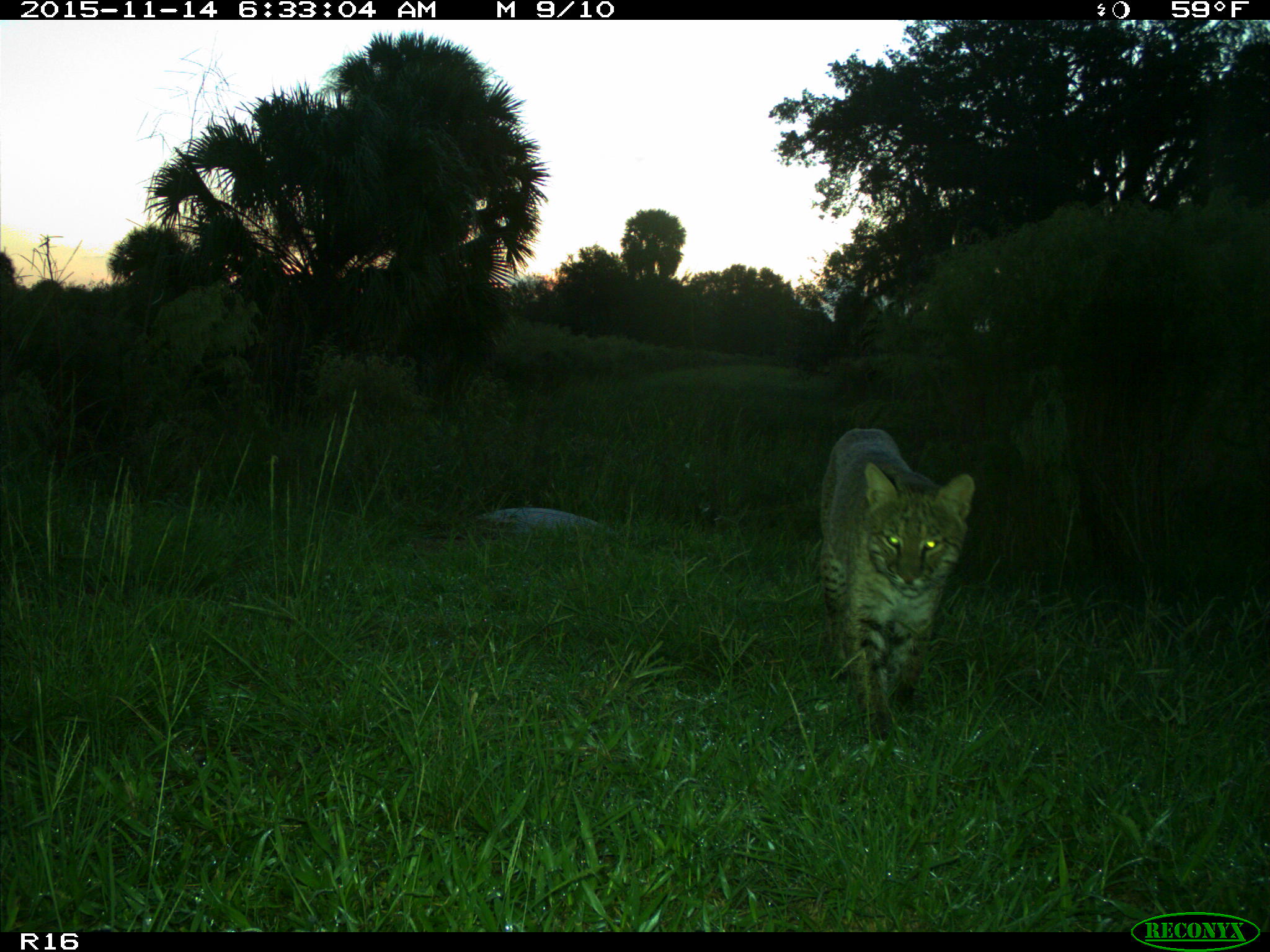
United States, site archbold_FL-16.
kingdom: Animalia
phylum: Chordata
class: Mammalia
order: Carnivora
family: Felidae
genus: Lynx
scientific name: Lynx rufus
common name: bobcat